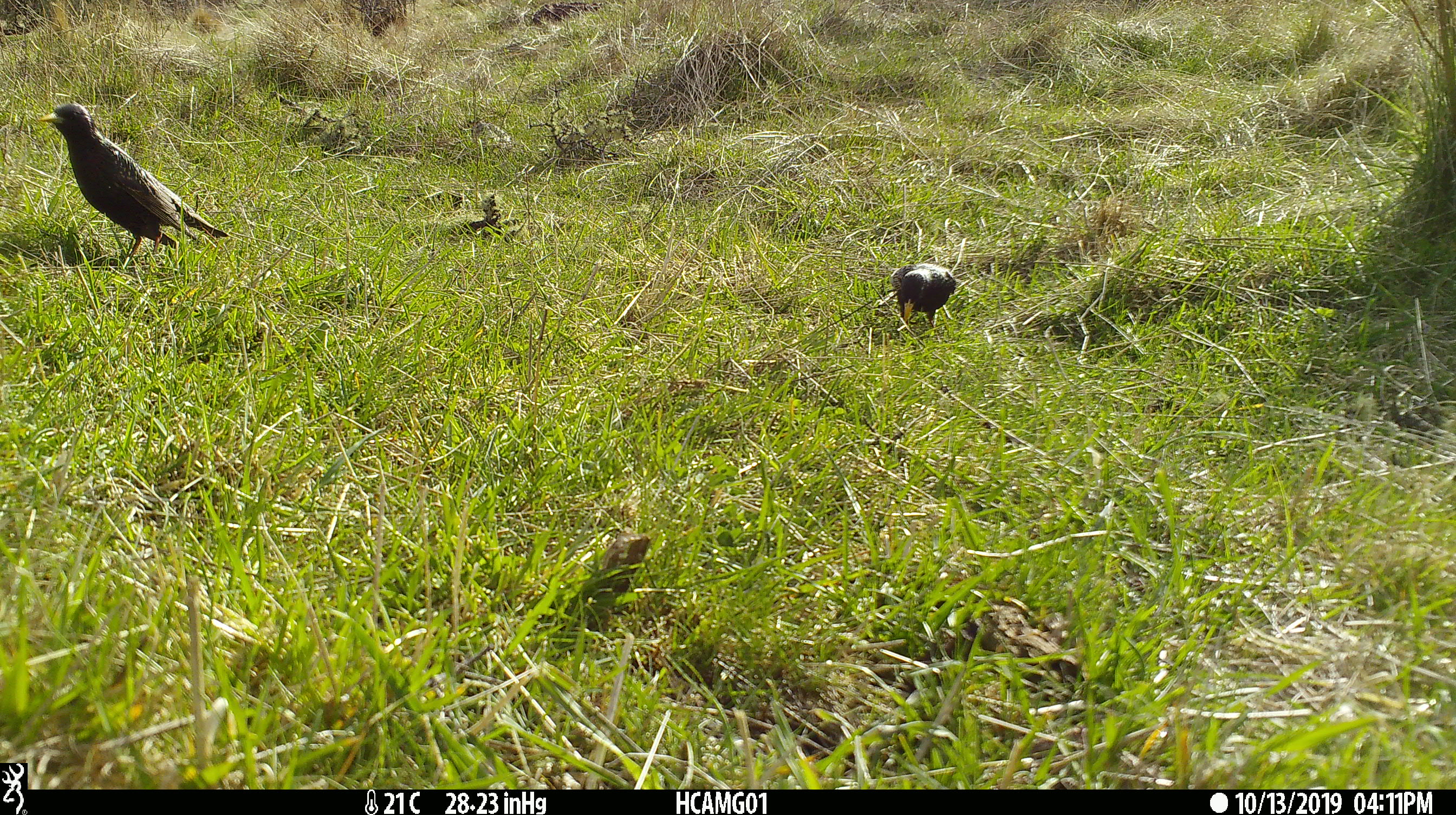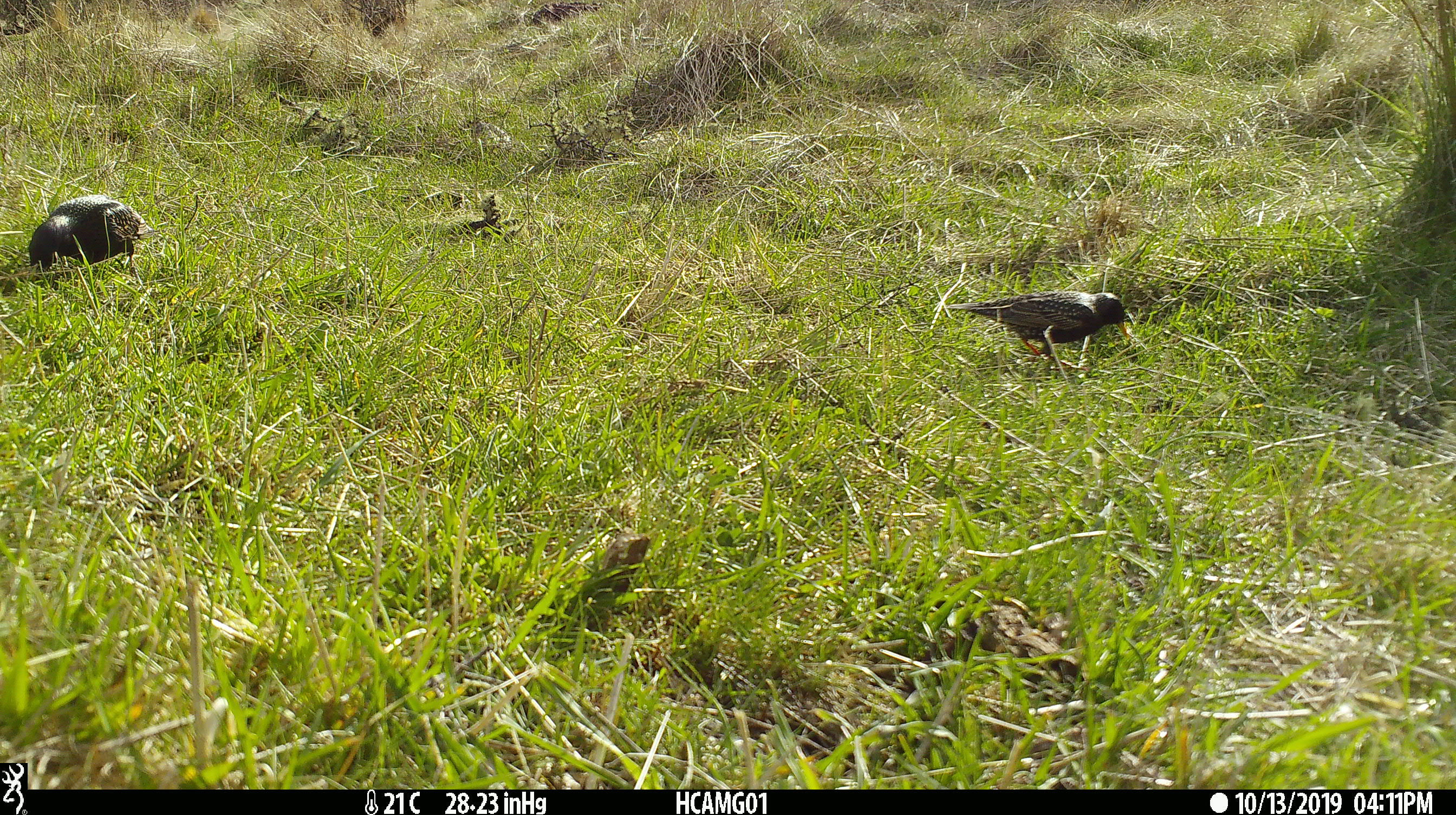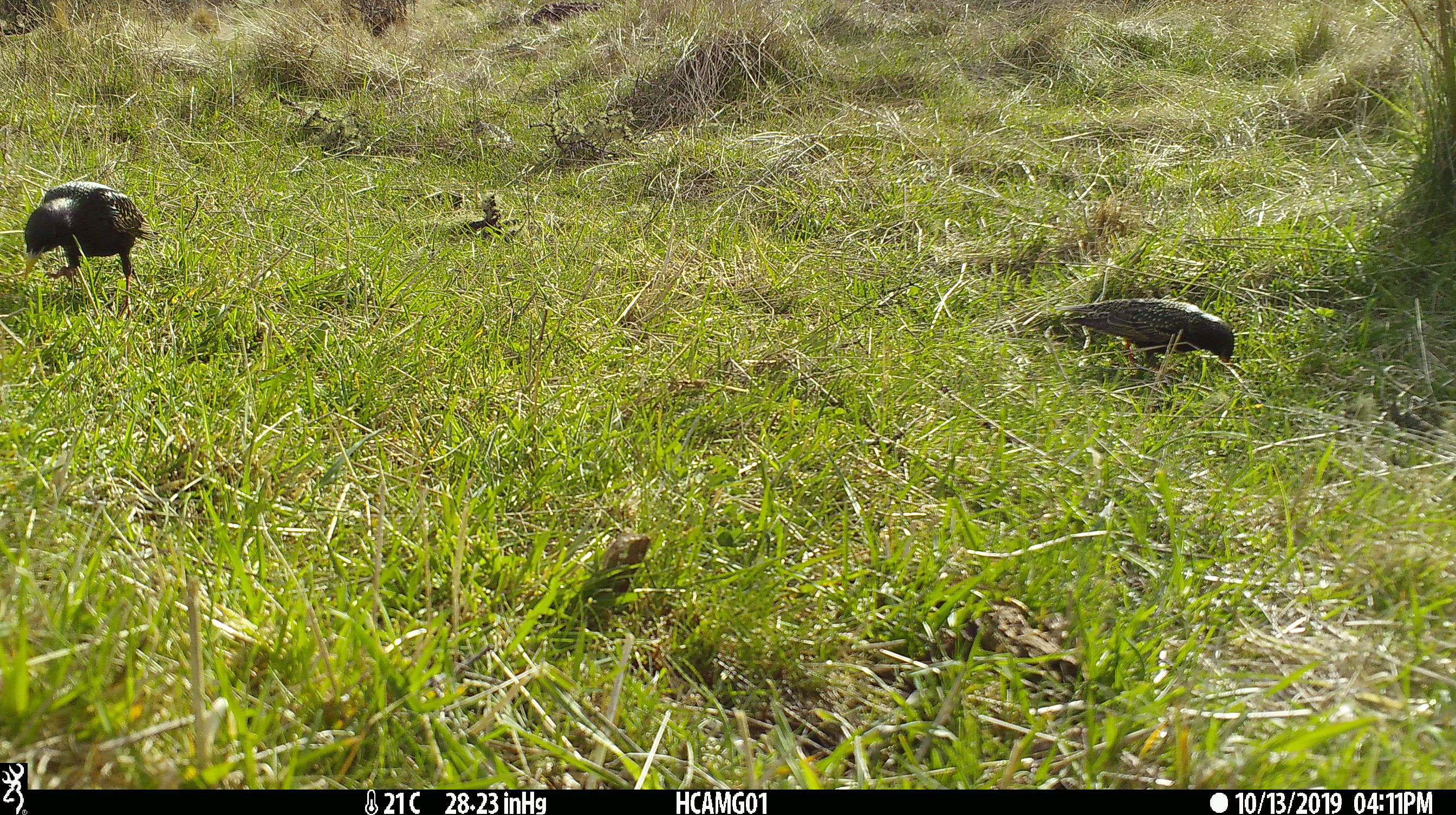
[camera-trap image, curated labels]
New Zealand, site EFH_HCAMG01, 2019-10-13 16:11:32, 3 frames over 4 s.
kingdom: Animalia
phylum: Chordata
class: Aves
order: Passeriformes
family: Sturnidae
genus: Sturnus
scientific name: Sturnus vulgaris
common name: european starling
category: starling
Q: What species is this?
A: Starling (european starling) (Sturnus vulgaris).